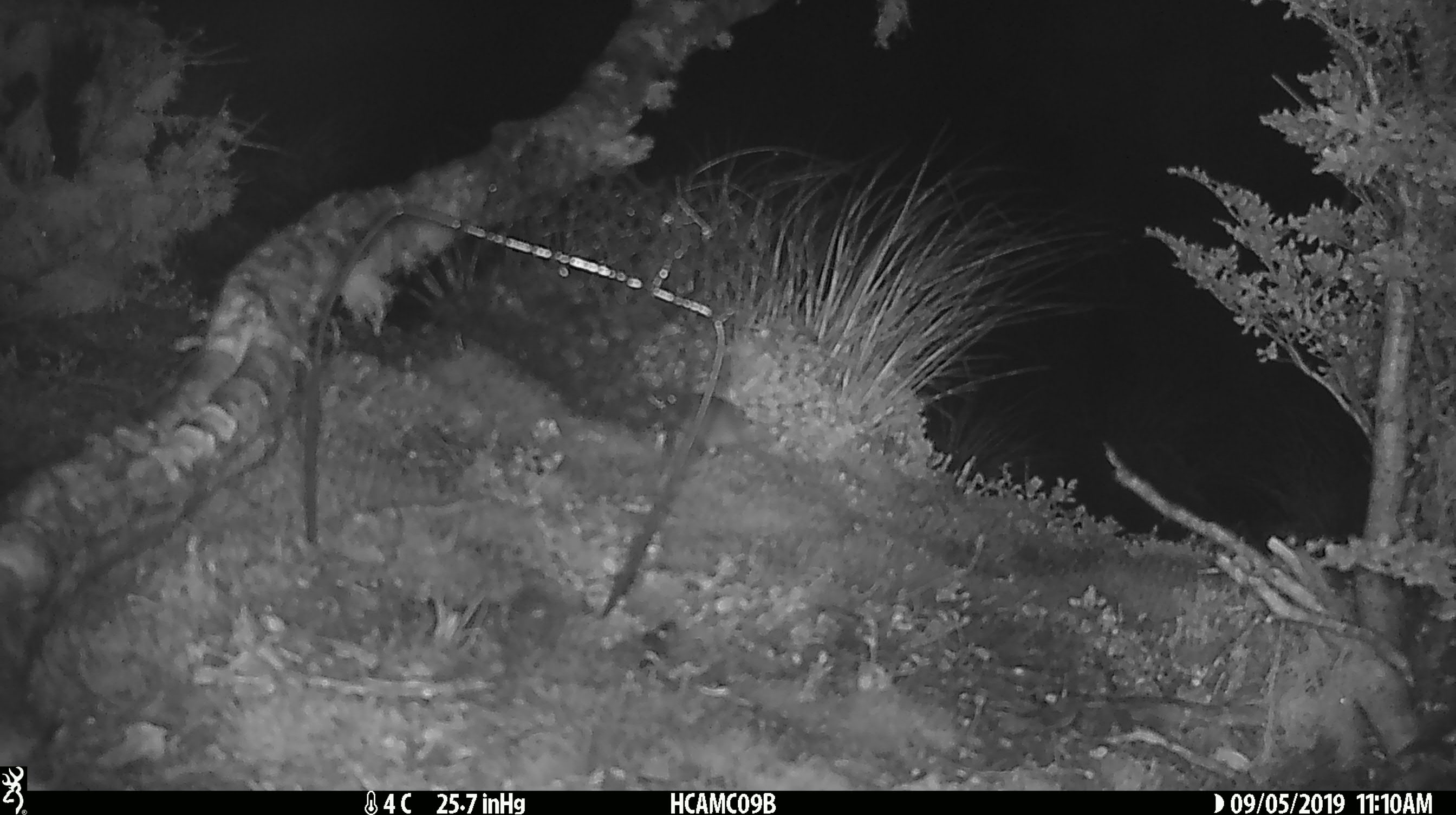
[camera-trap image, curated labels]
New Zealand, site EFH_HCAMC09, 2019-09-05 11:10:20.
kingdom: Animalia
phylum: Chordata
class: Mammalia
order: Rodentia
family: Muridae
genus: Mus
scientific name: Mus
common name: mouse